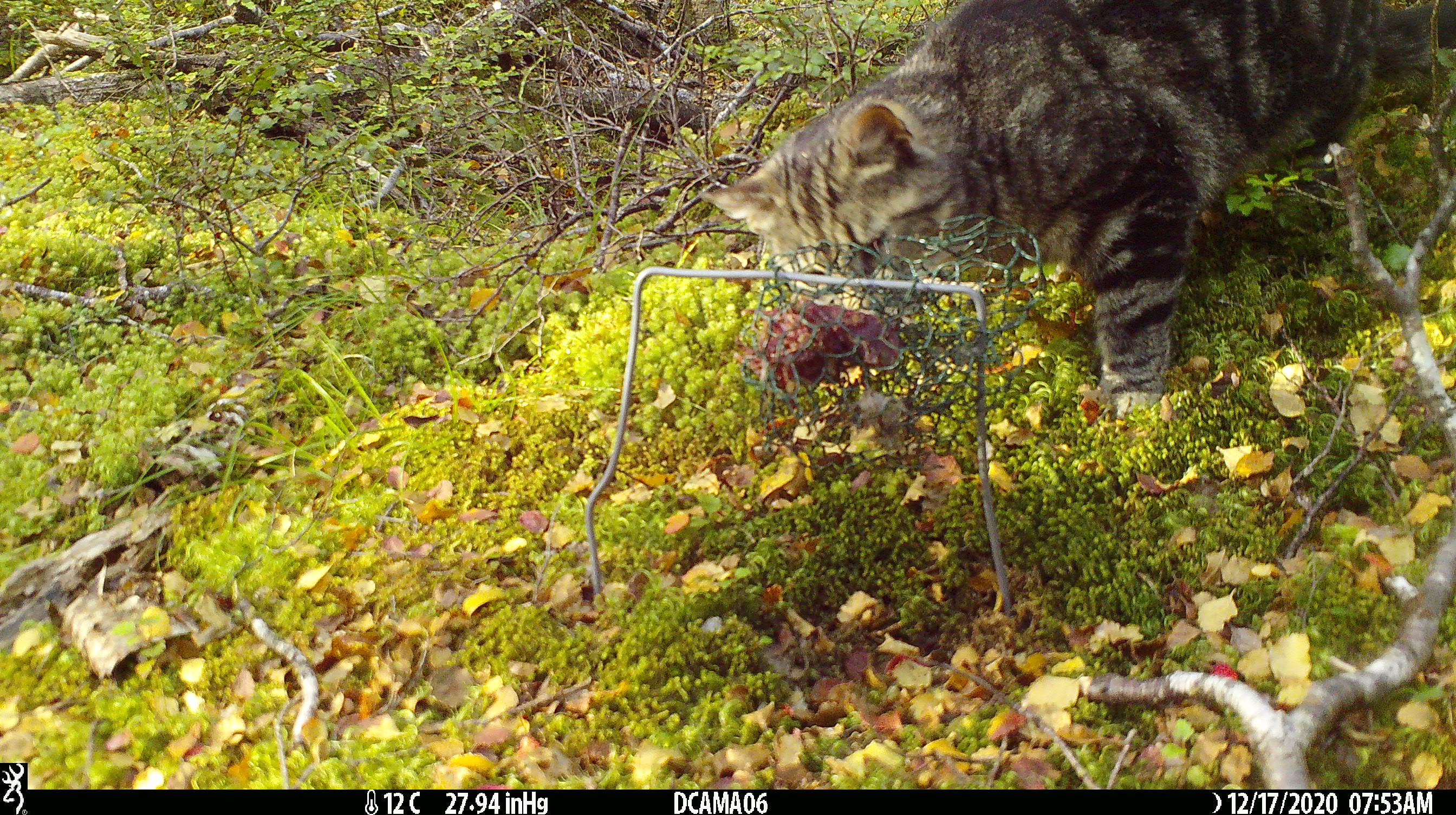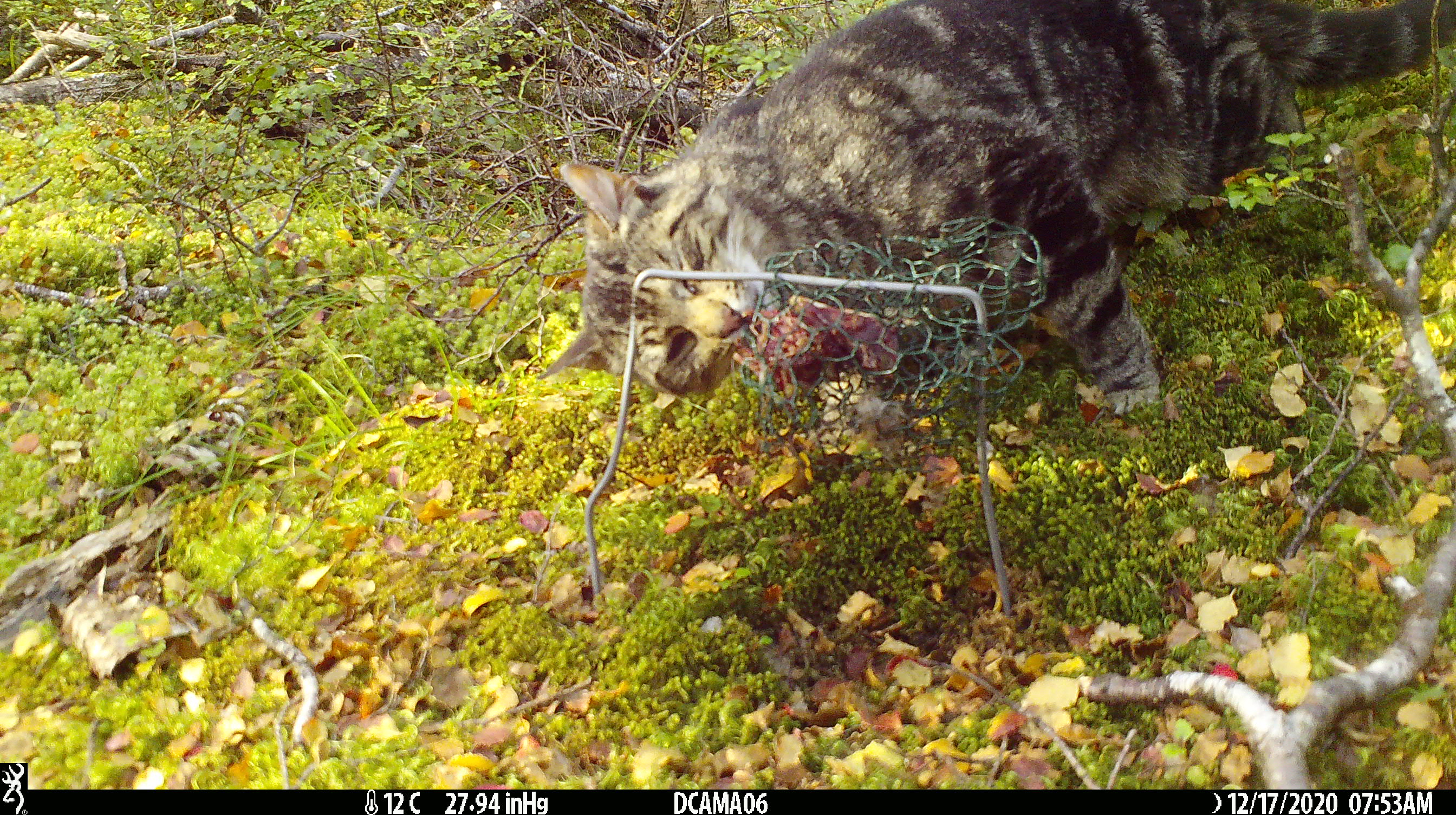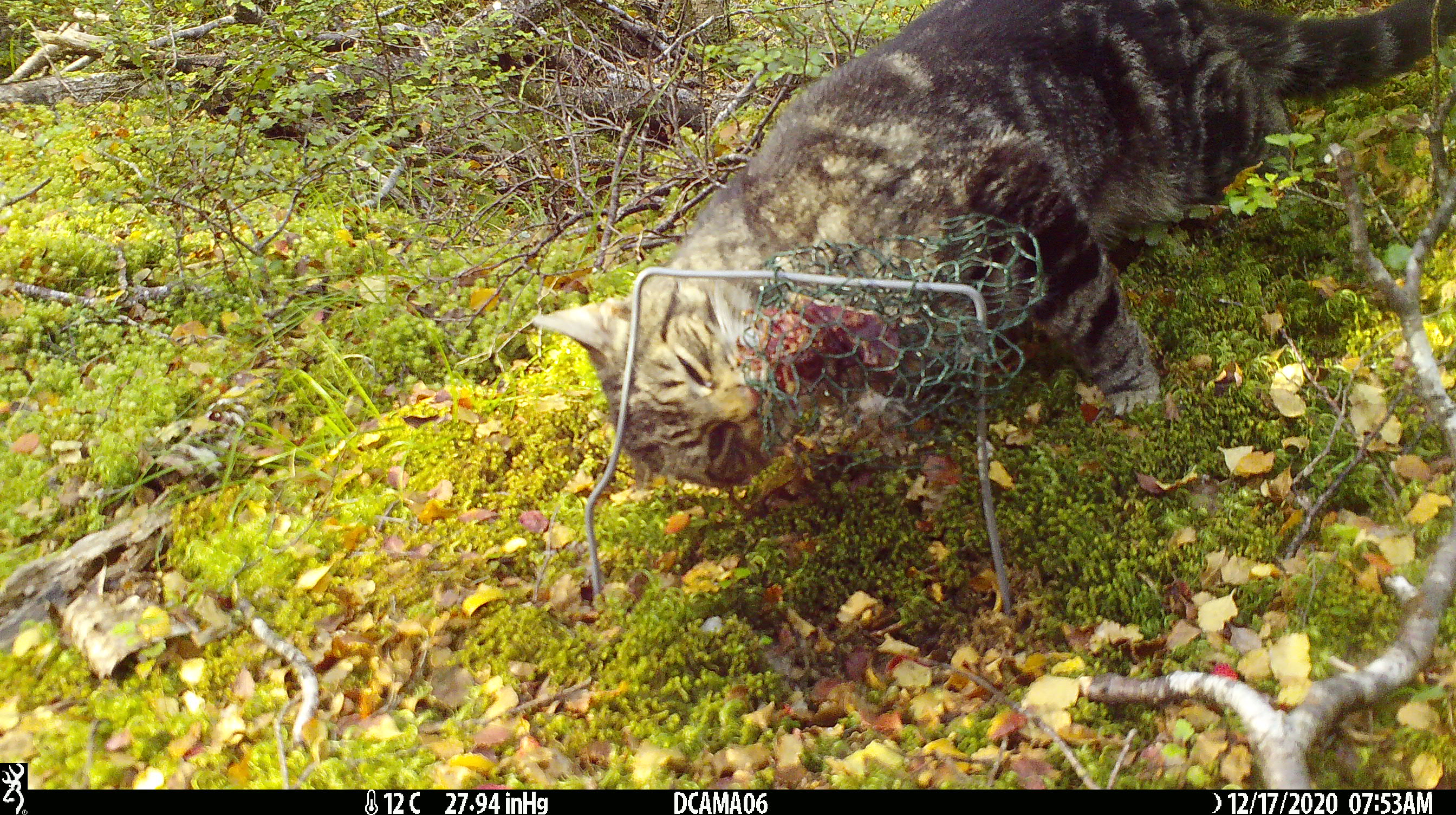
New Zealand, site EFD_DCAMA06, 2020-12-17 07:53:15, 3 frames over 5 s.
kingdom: Animalia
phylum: Chordata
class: Mammalia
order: Carnivora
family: Felidae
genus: Felis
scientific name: Felis catus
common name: domestic cat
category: cat